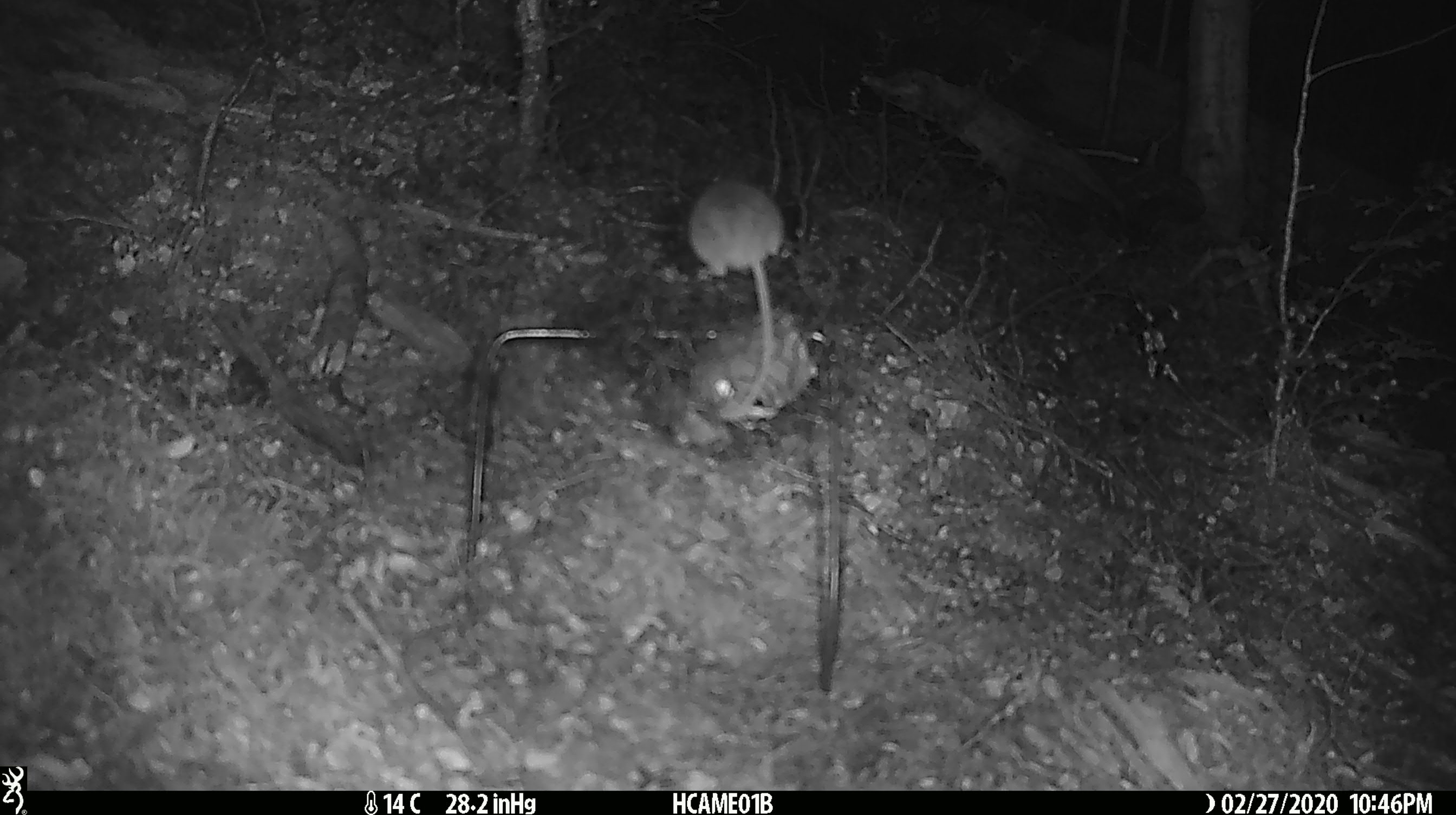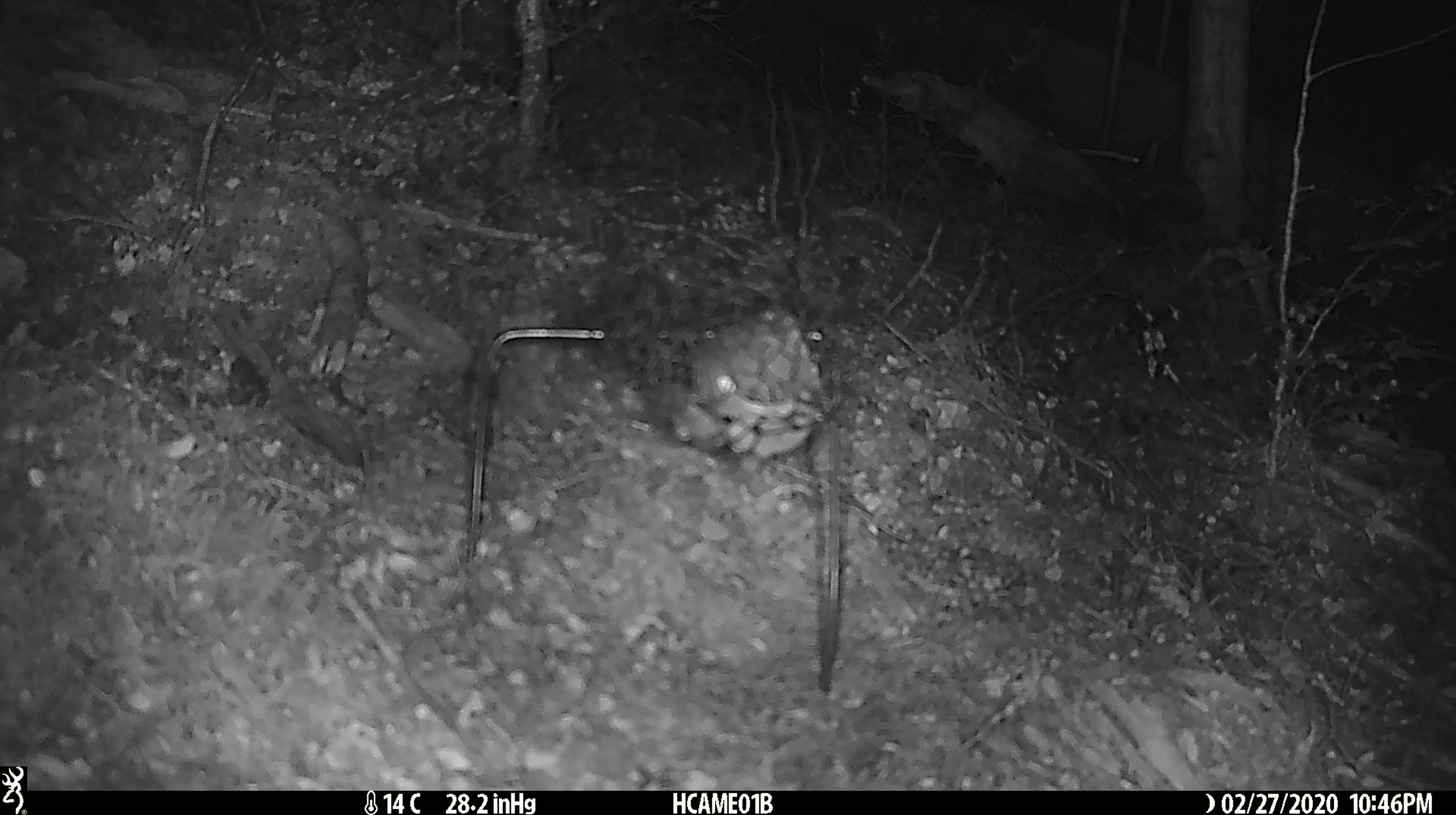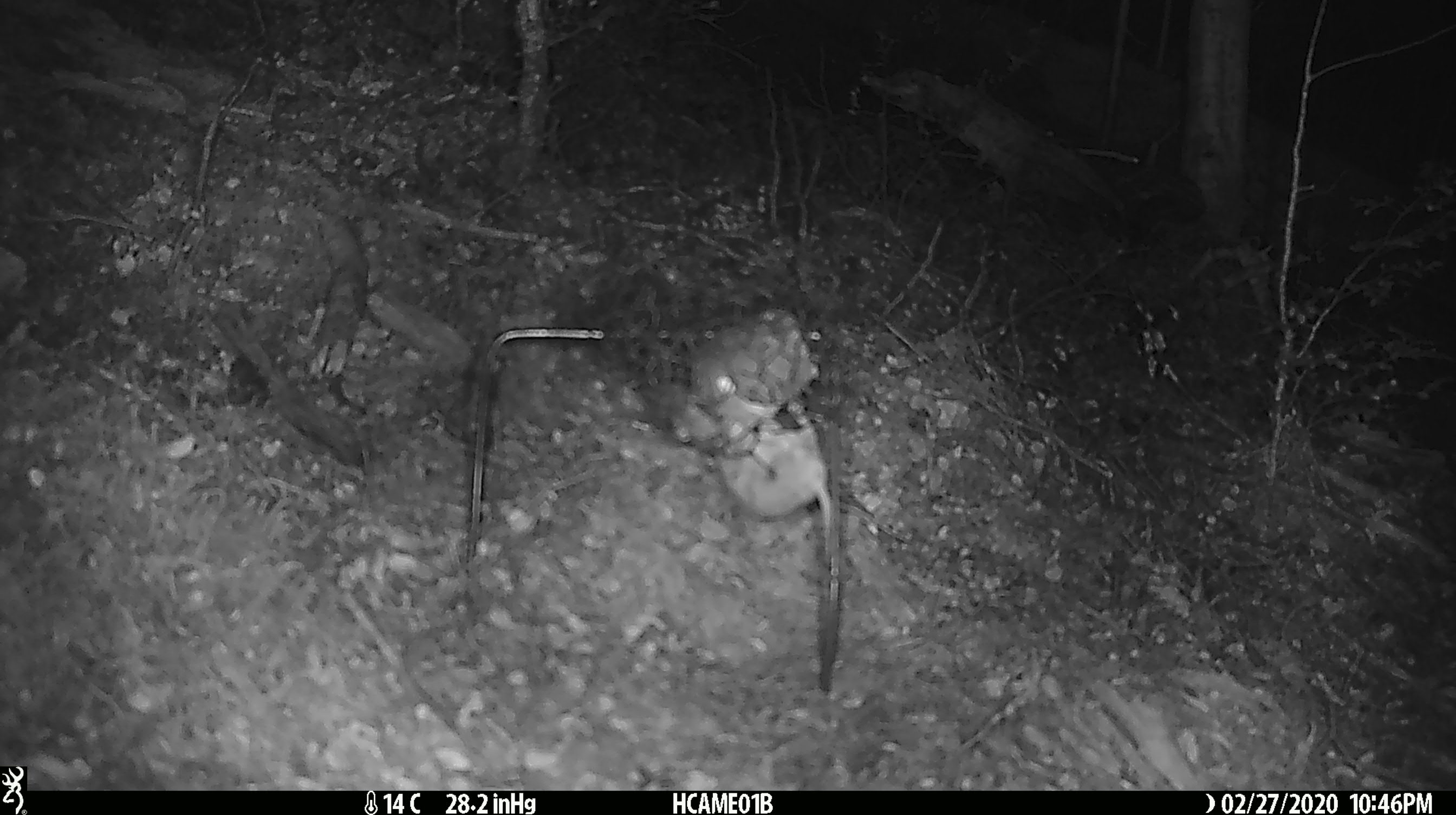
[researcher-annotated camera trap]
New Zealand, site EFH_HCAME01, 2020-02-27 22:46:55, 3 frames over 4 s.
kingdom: Animalia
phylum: Chordata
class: Mammalia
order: Rodentia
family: Muridae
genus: Mus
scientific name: Mus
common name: mouse